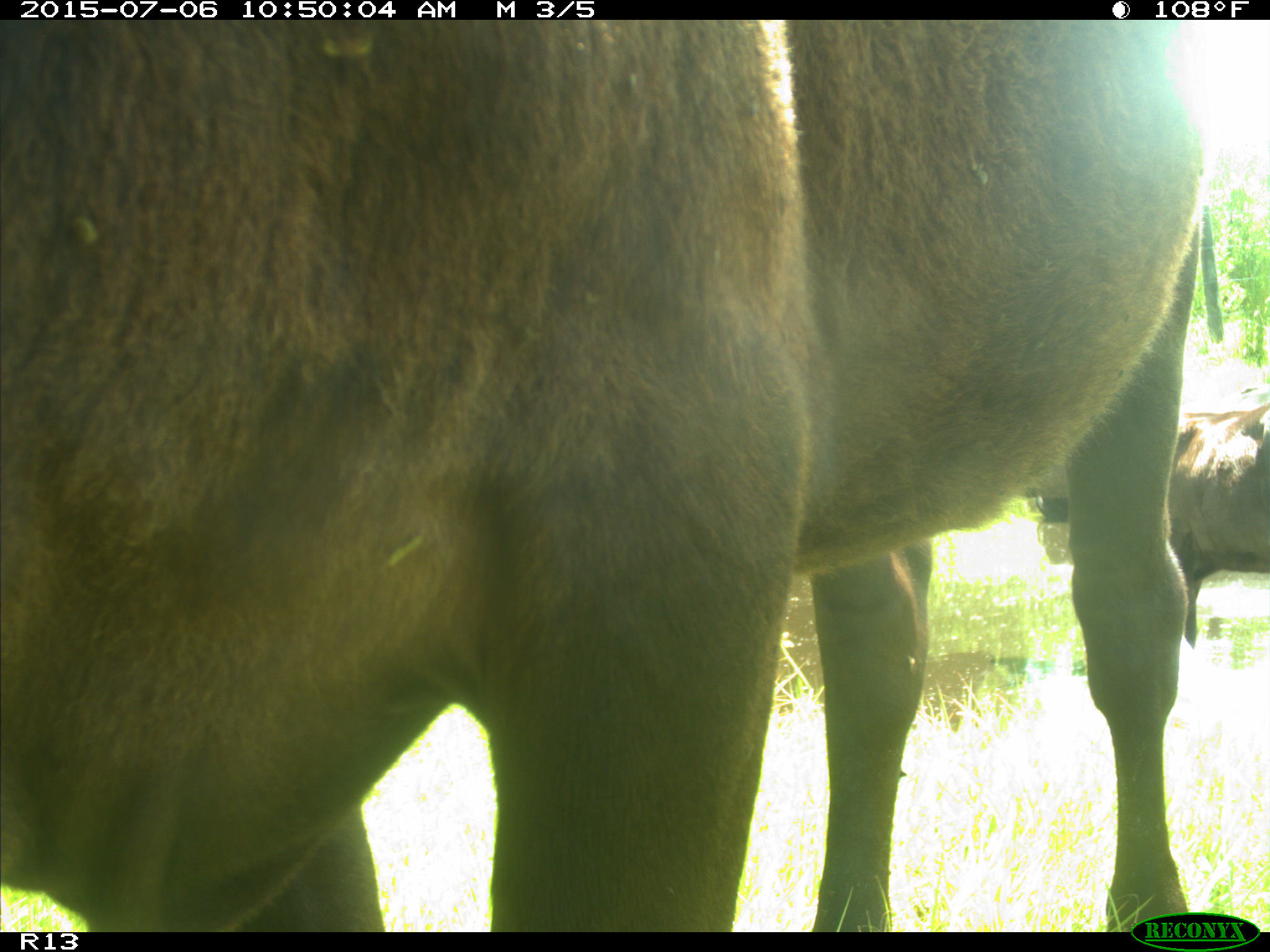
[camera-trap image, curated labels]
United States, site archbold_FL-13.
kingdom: Animalia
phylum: Chordata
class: Mammalia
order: Artiodactyla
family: Bovidae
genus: Bos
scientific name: Bos taurus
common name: domestic cow